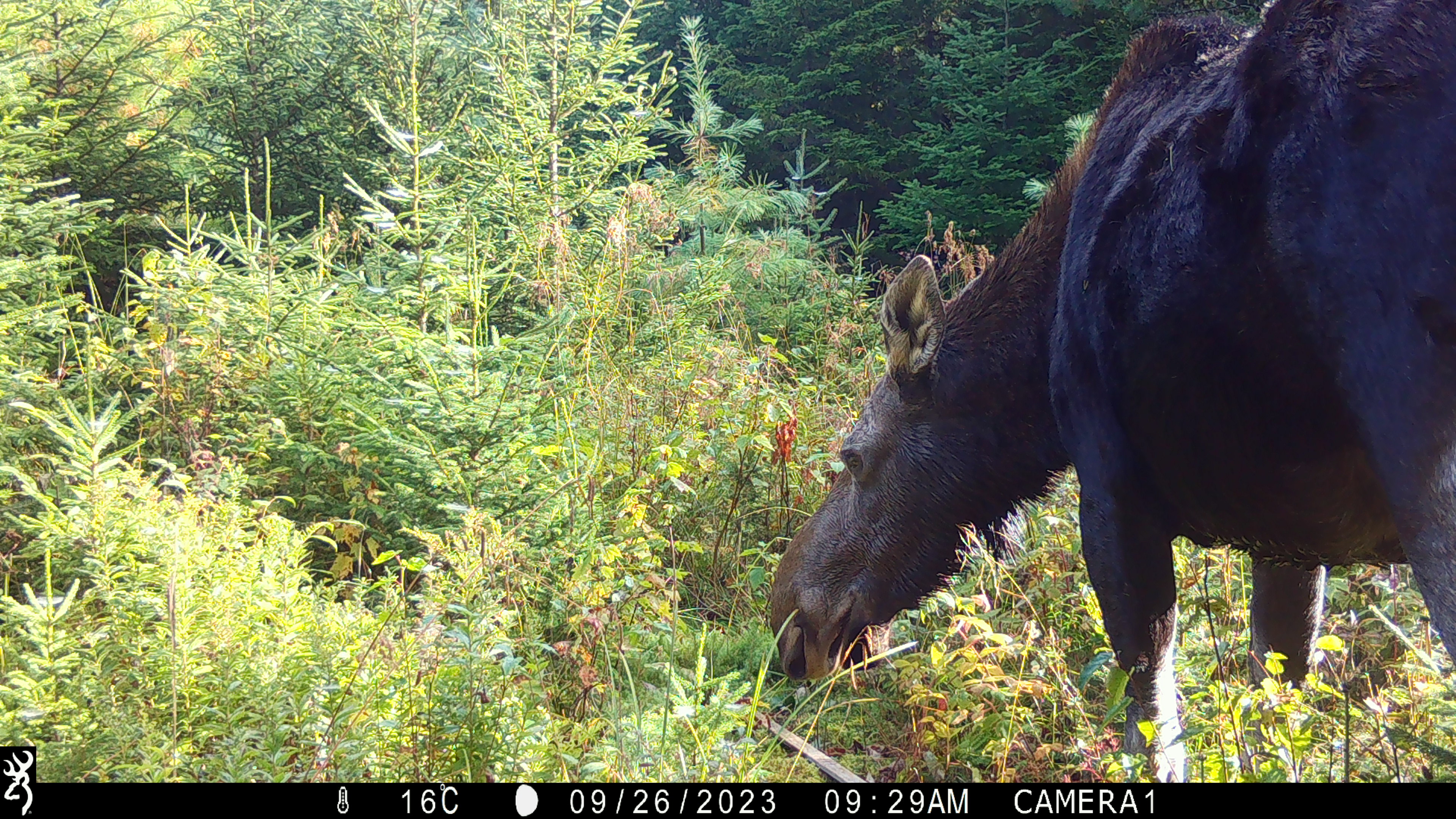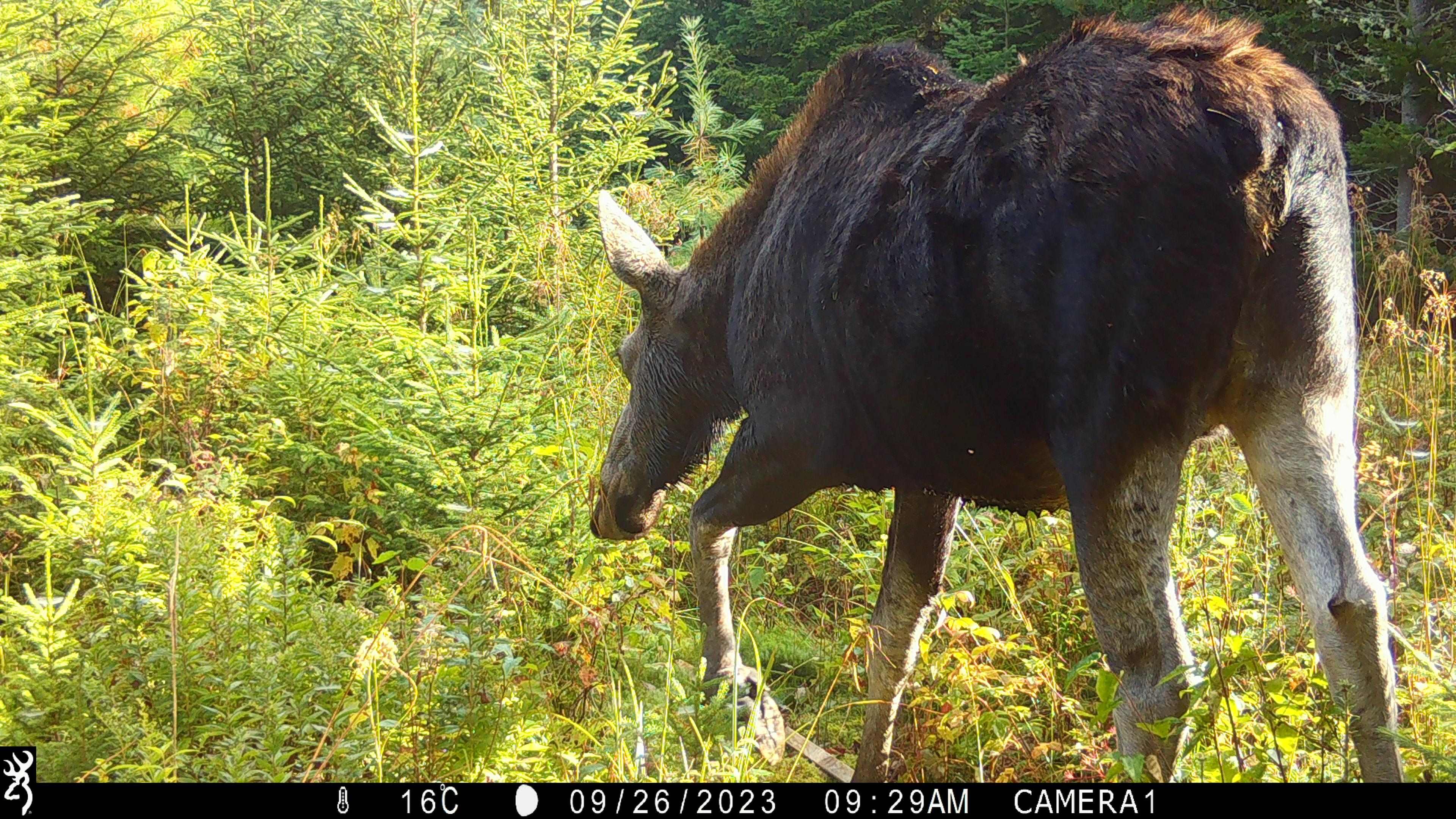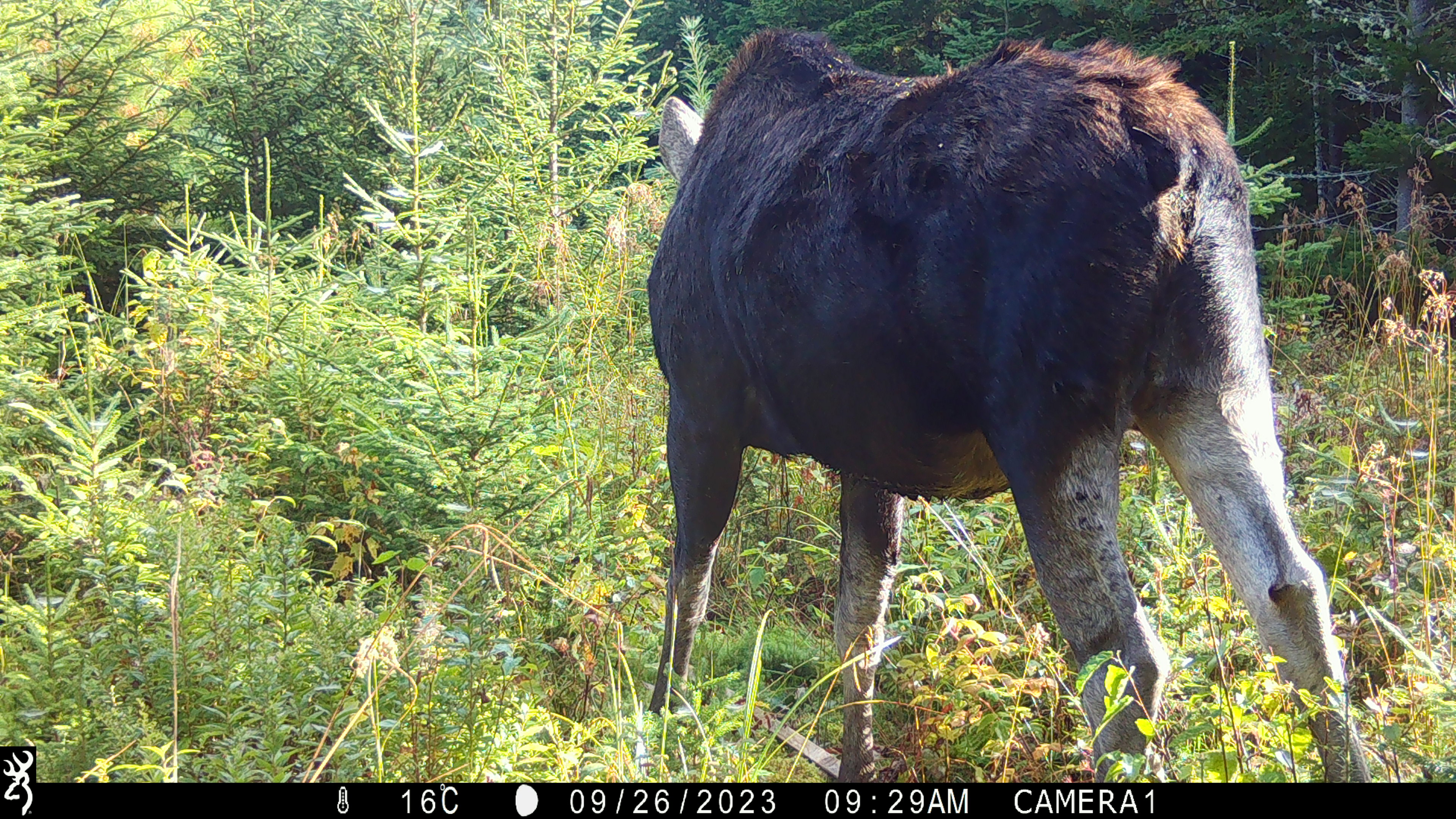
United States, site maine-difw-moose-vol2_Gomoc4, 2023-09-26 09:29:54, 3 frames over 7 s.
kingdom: Animalia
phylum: Chordata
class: Mammalia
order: Artiodactyla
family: Cervidae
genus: Alces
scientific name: Alces alces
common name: moose